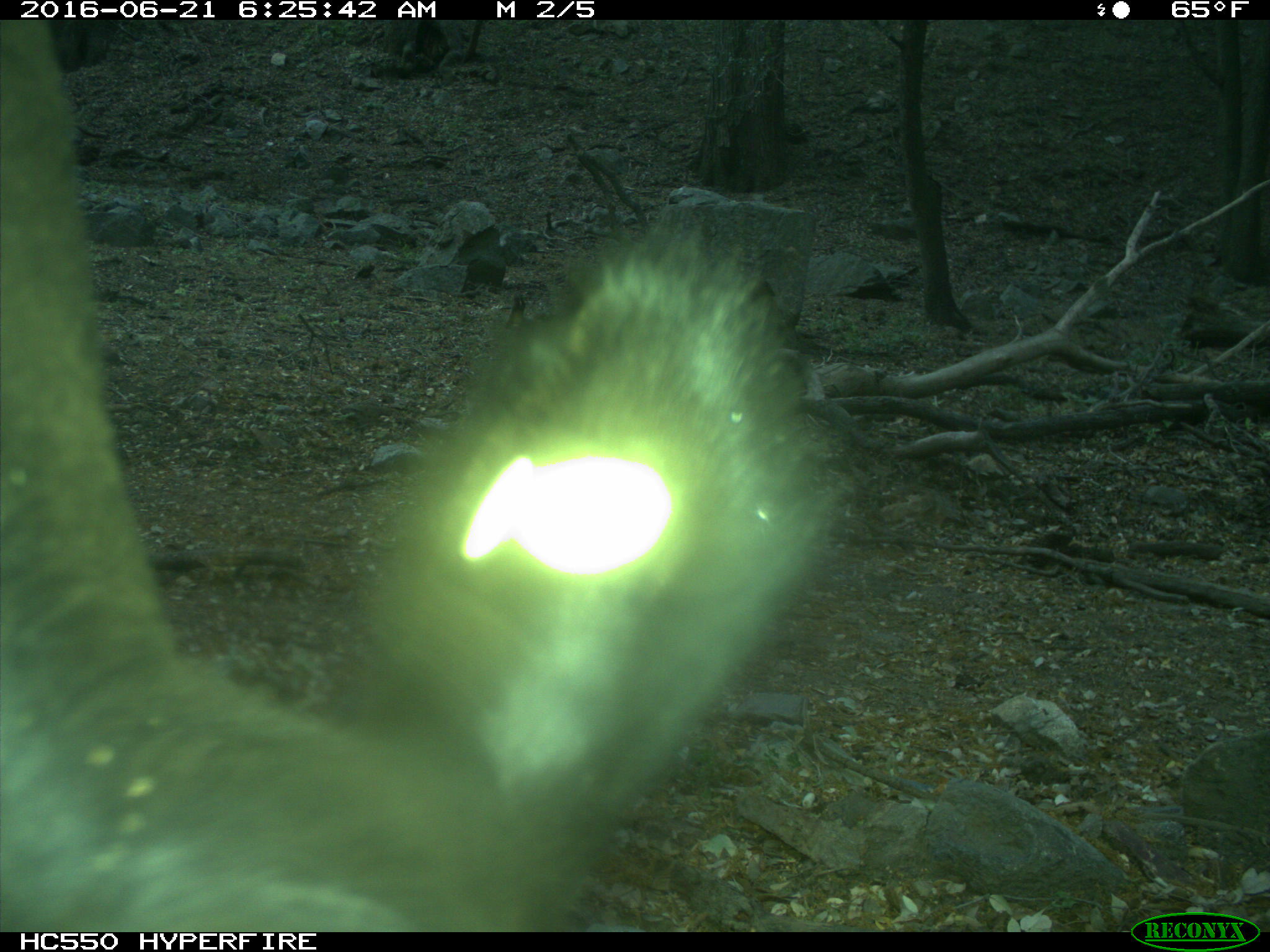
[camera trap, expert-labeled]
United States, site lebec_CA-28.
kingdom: Animalia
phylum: Chordata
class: Mammalia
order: Artiodactyla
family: Bovidae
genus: Bos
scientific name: Bos taurus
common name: domestic cow